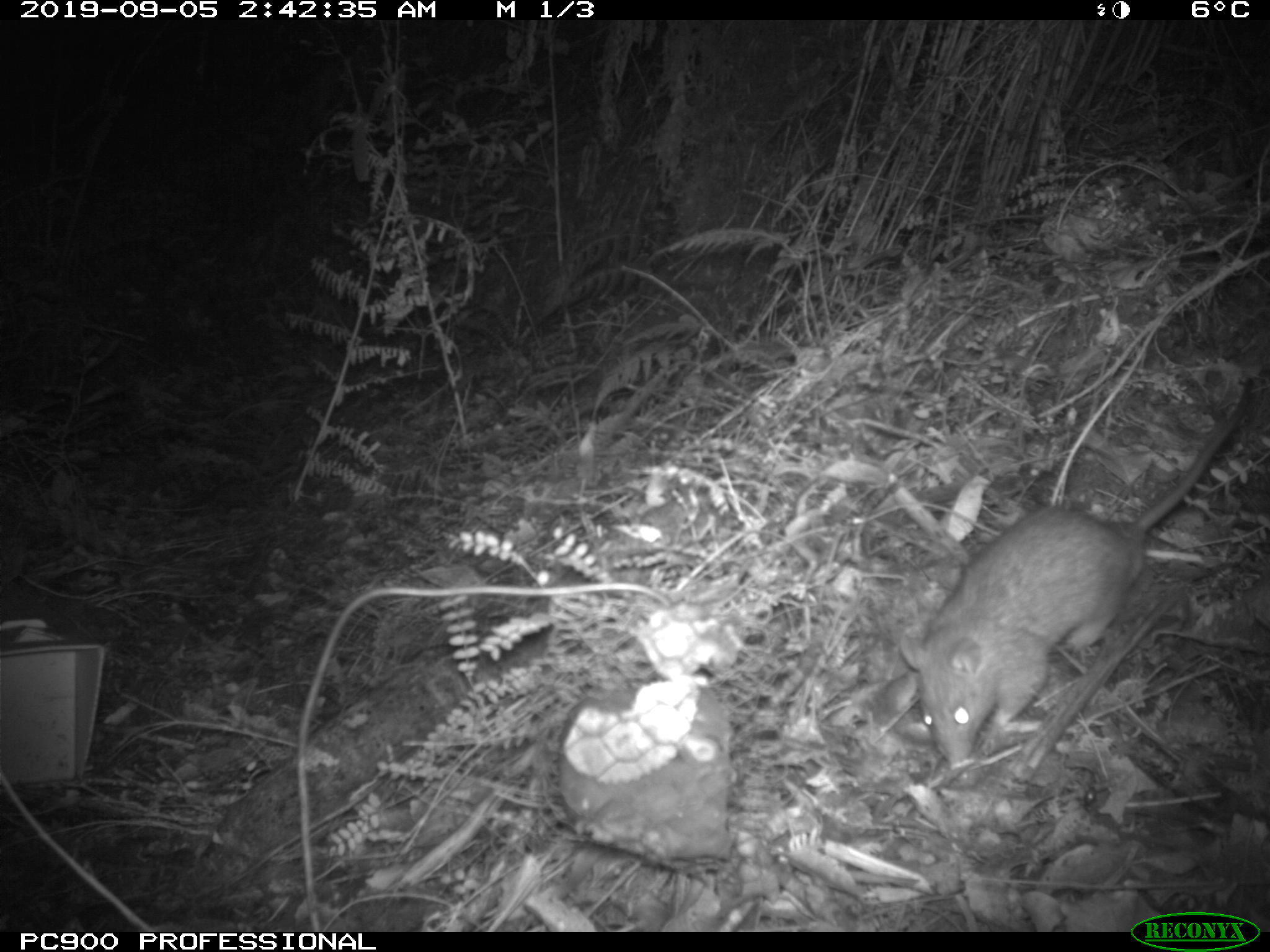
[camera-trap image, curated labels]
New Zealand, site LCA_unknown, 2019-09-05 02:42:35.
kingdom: Animalia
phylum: Chordata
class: Mammalia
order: Rodentia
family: Muridae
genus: Rattus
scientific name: Rattus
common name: rat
Rat (Rattus).